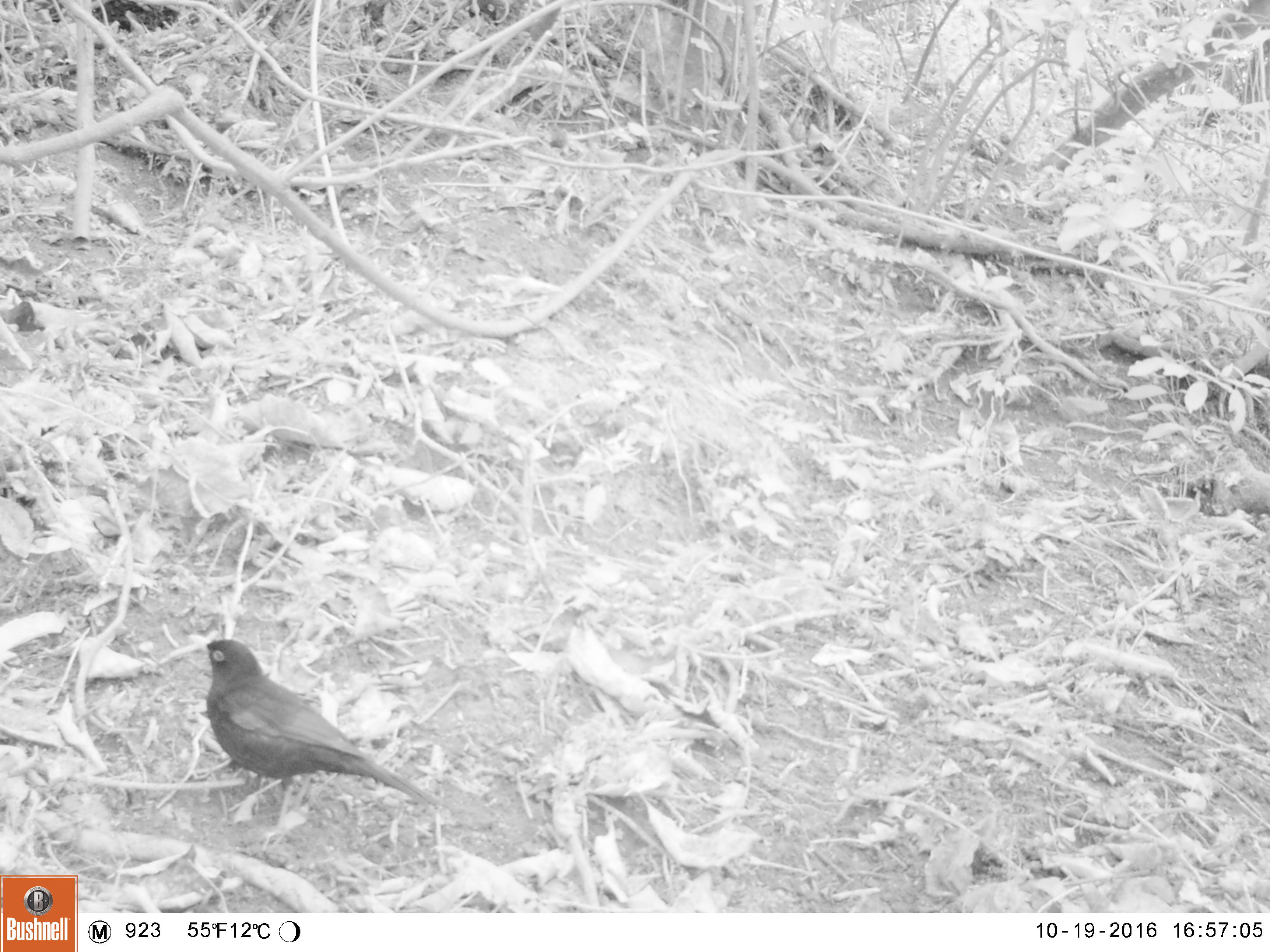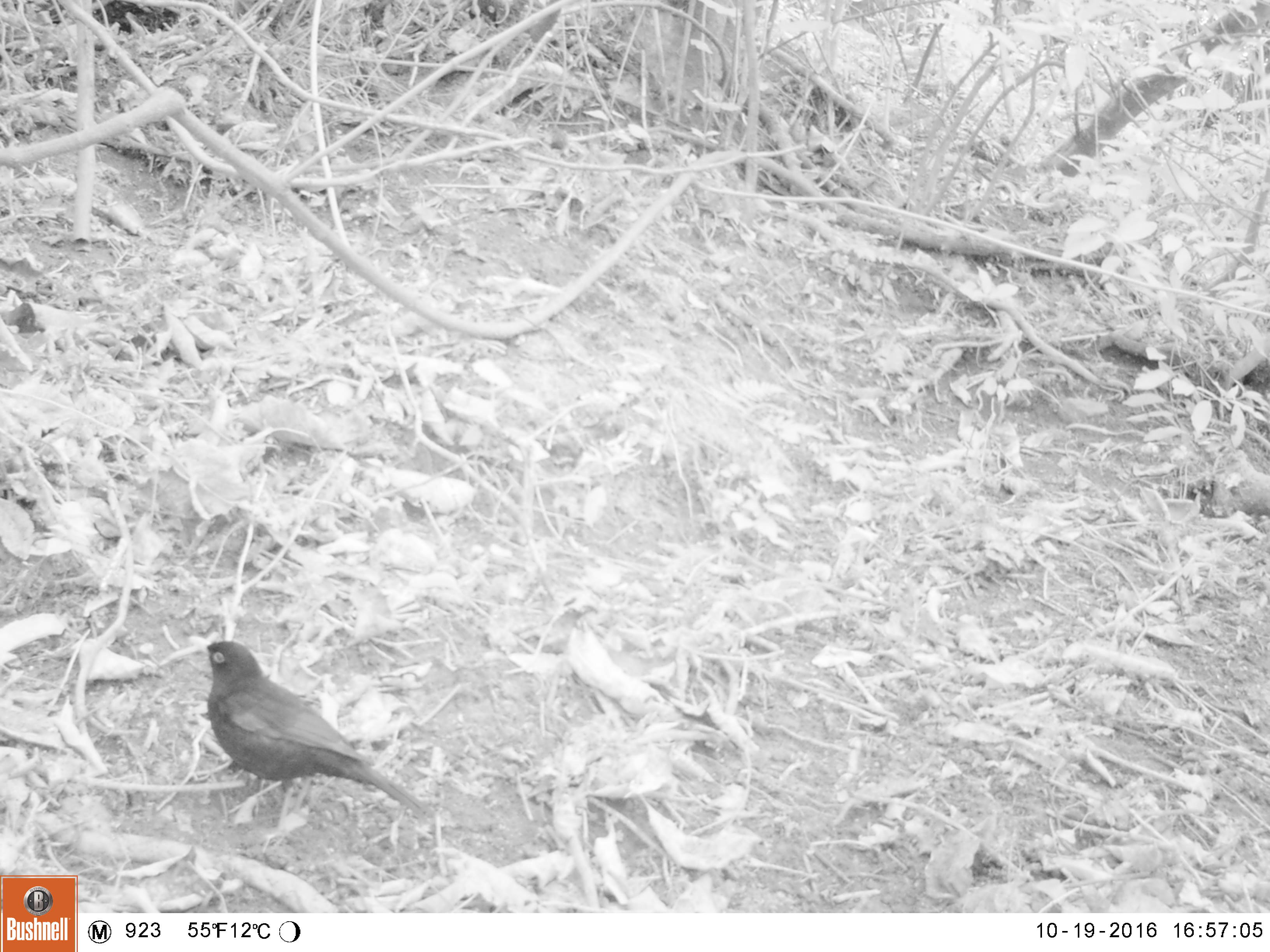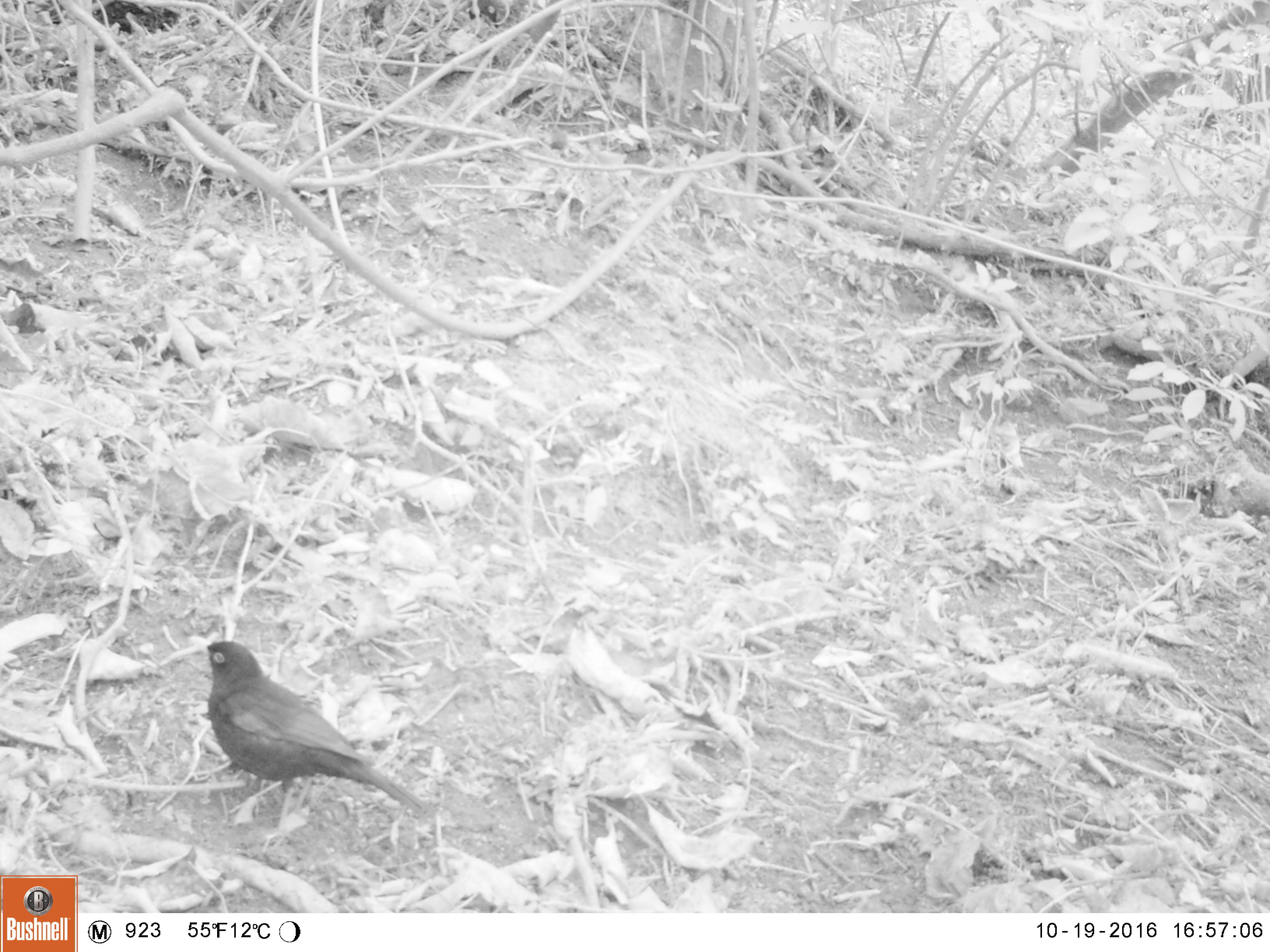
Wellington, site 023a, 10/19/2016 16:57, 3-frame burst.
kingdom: Animalia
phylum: Chordata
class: Aves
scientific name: Aves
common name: bird